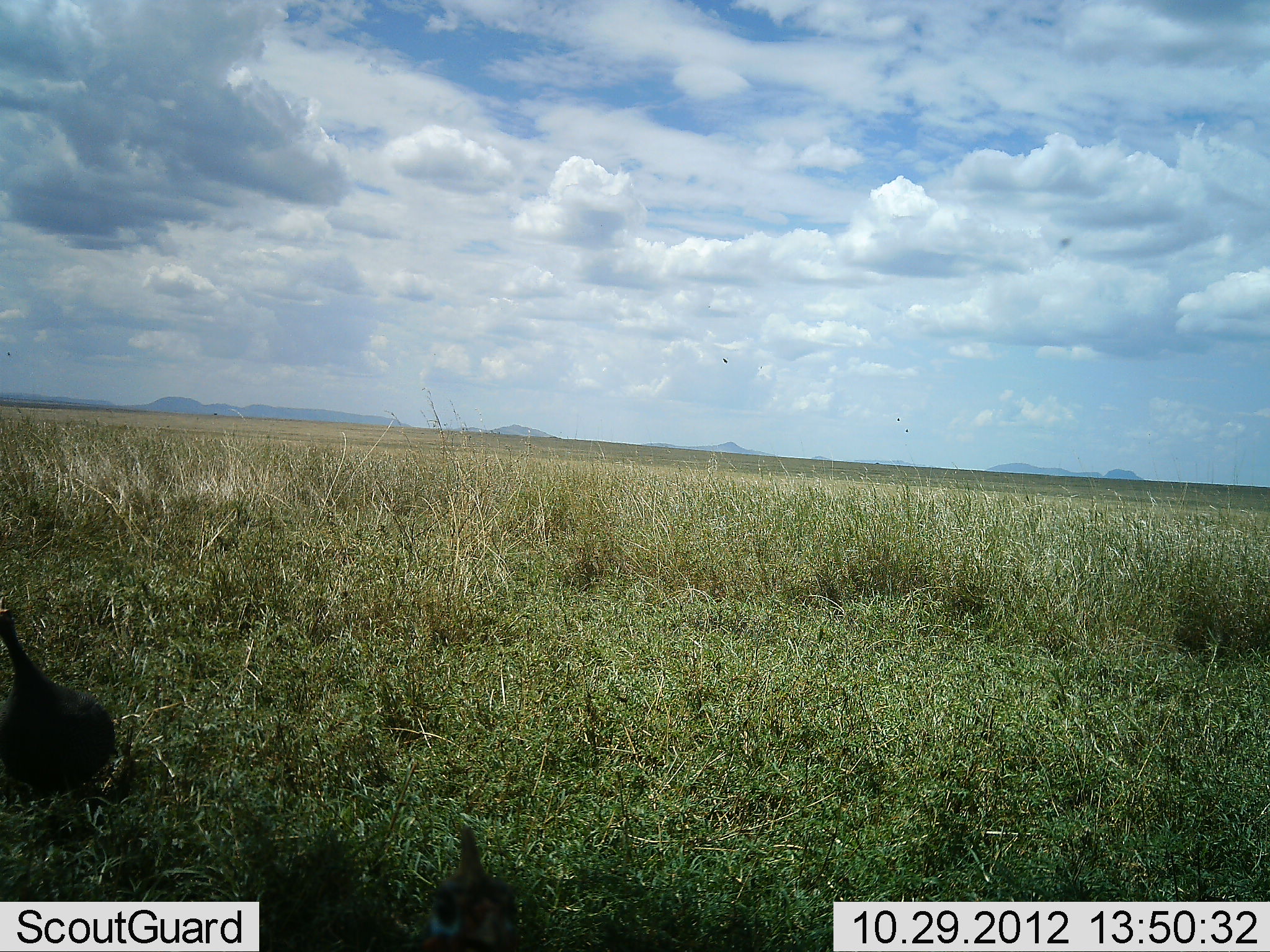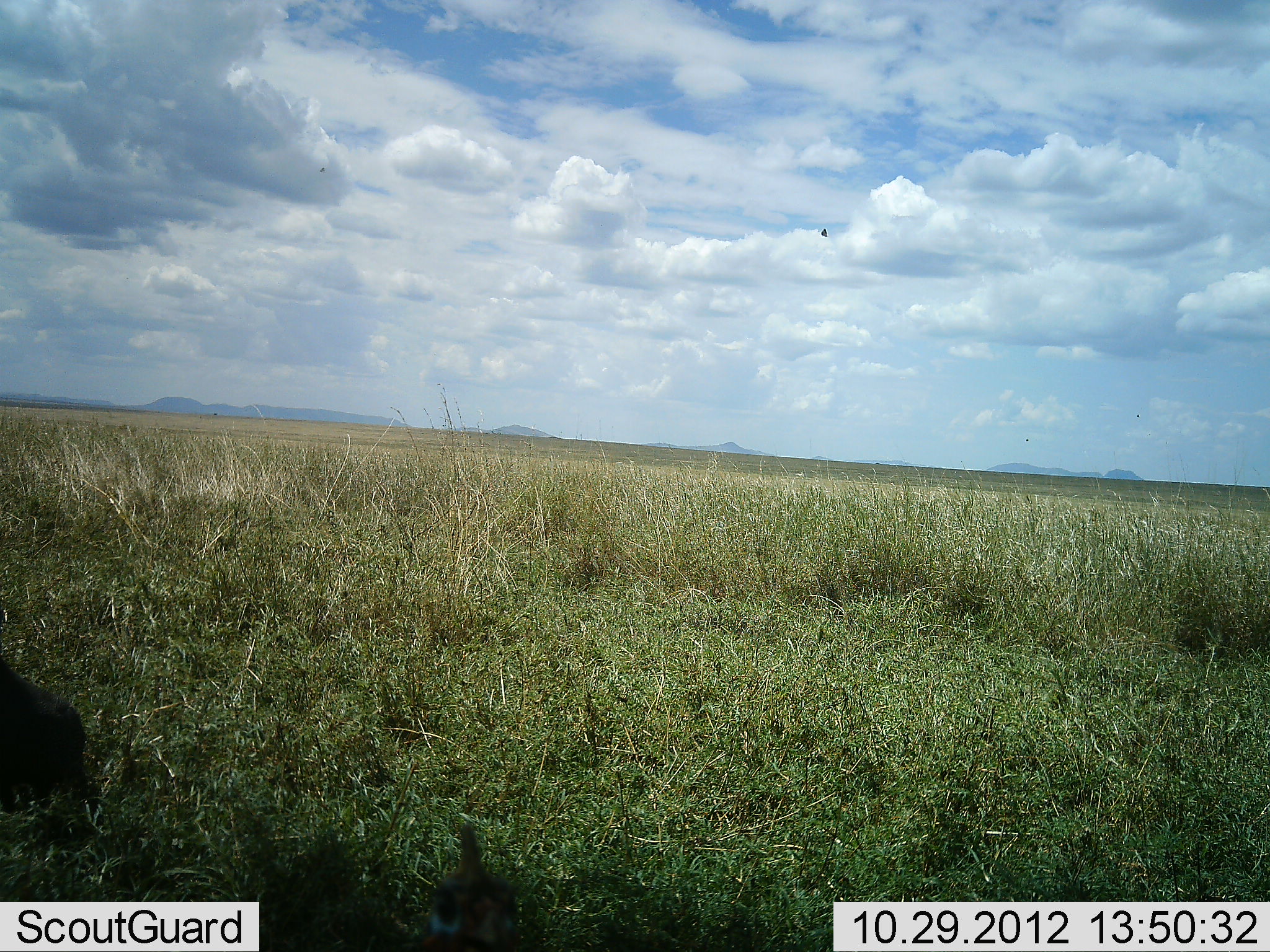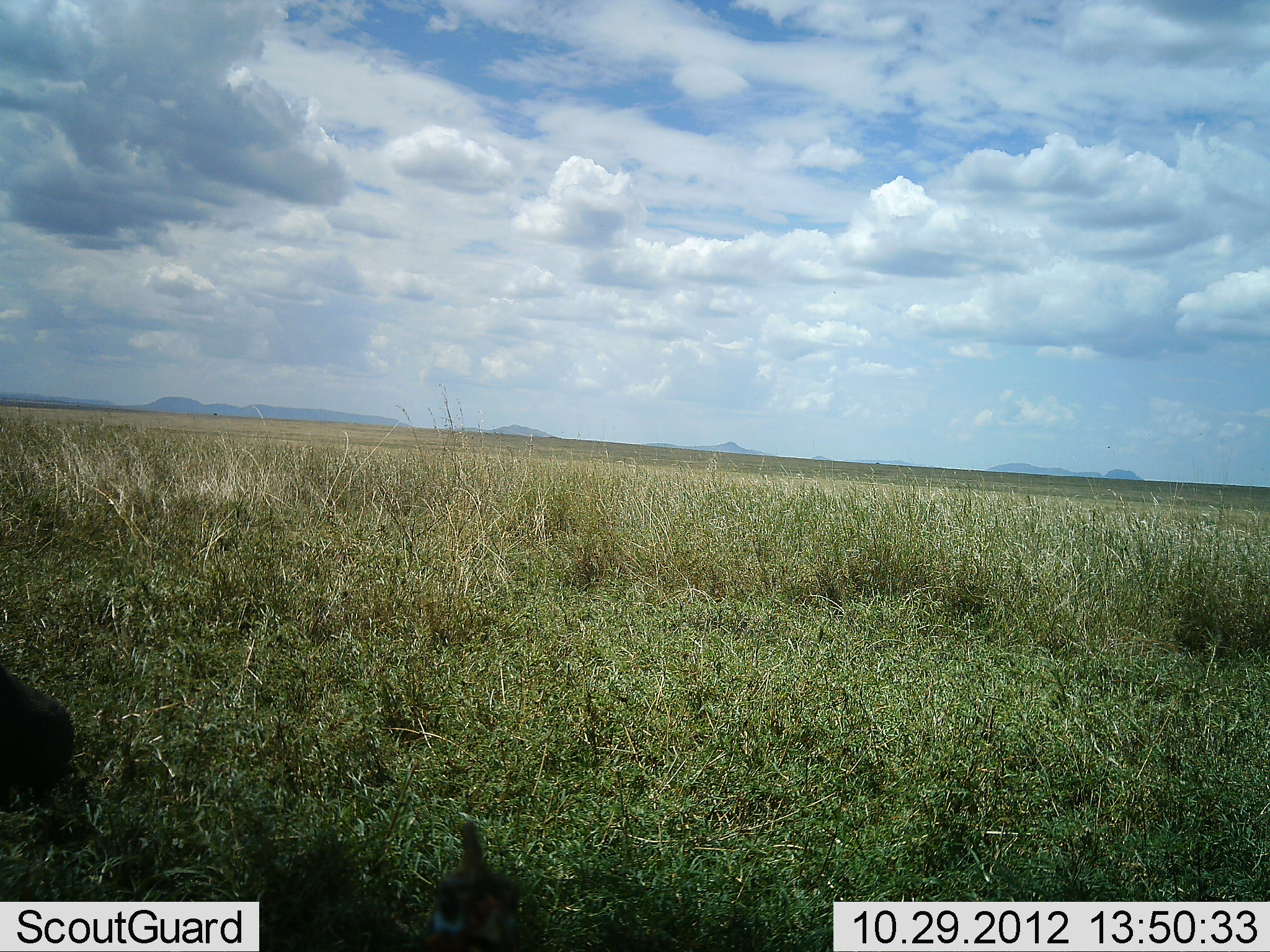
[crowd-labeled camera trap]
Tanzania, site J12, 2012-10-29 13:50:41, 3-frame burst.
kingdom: Animalia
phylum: Chordata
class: Aves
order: Galliformes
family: Numididae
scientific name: Numididae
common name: guinea fowl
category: guineafowl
Guineafowl (guinea fowl) (Numididae), count 1. Behavior (volunteer vote fractions): standing 20%, resting 0%, moving 90%, interacting 0%. Young present (vote fraction): 0%. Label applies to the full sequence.